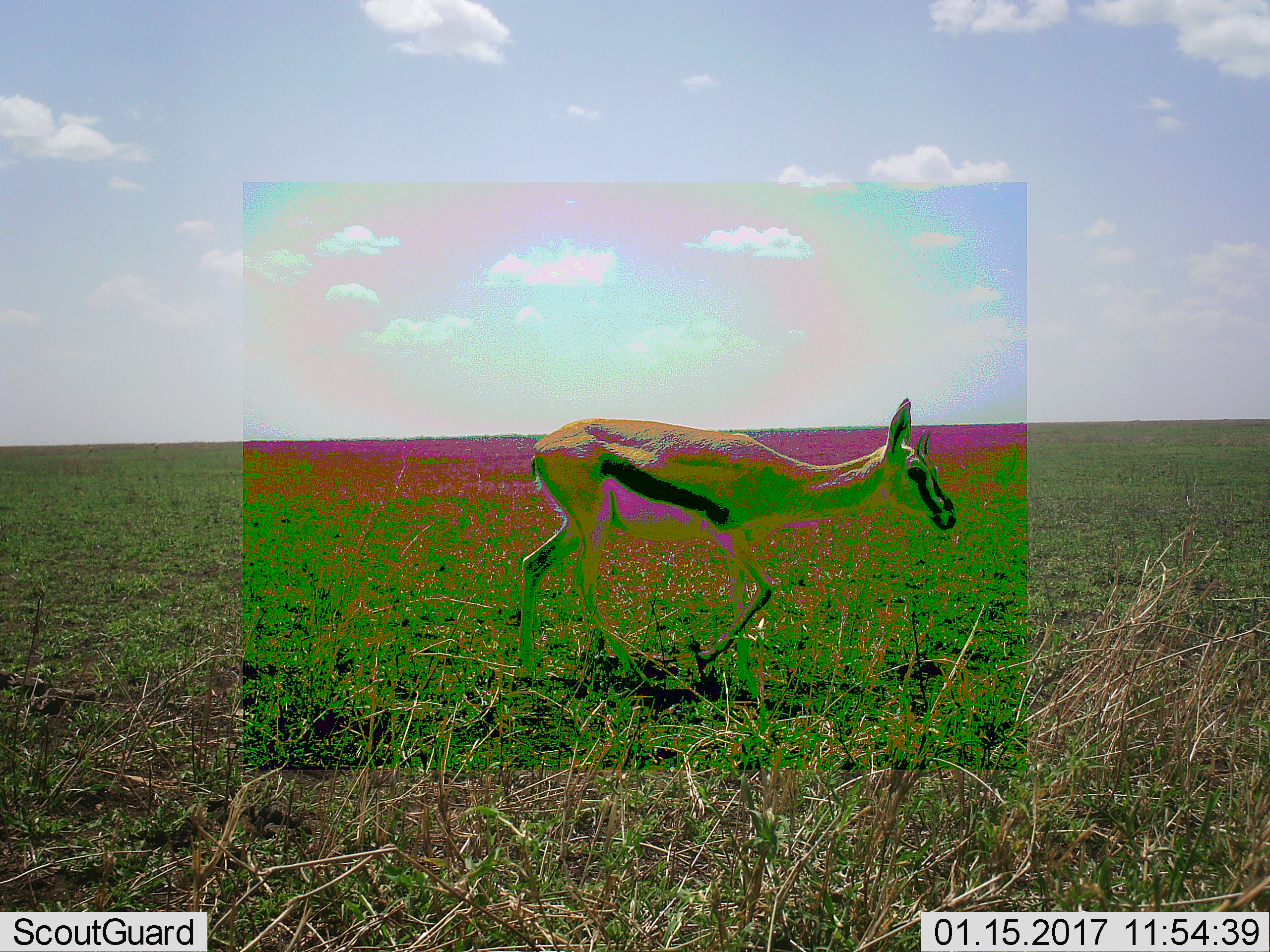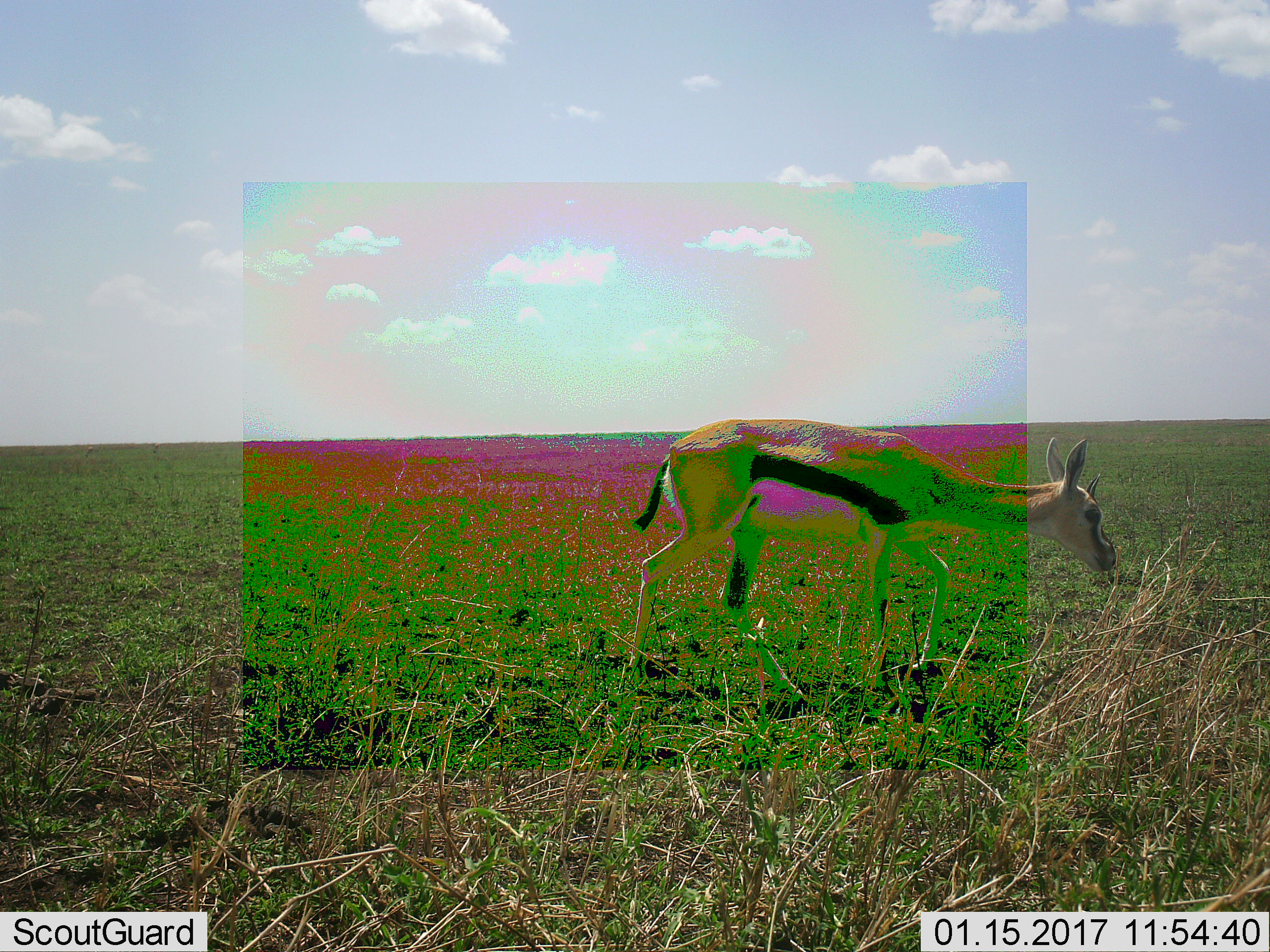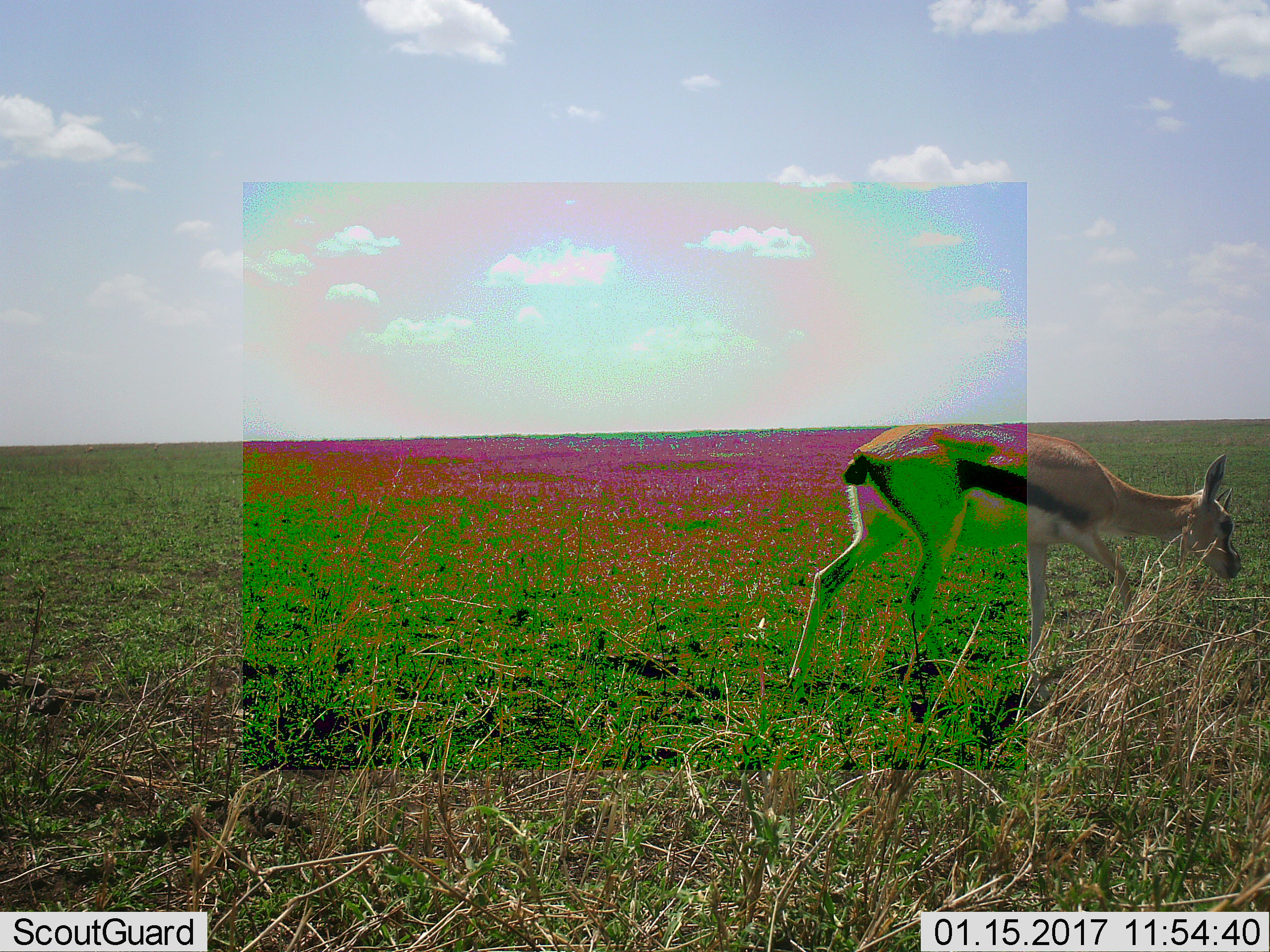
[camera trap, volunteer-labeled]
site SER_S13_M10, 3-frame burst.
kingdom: Animalia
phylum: Chordata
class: Mammalia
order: Artiodactyla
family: Bovidae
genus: Eudorcas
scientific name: Eudorcas thomsonii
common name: thomson's gazelle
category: gazellethomsons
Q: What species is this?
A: Gazellethomsons (thomson's gazelle) (Eudorcas thomsonii).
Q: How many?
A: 1.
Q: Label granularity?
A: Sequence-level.